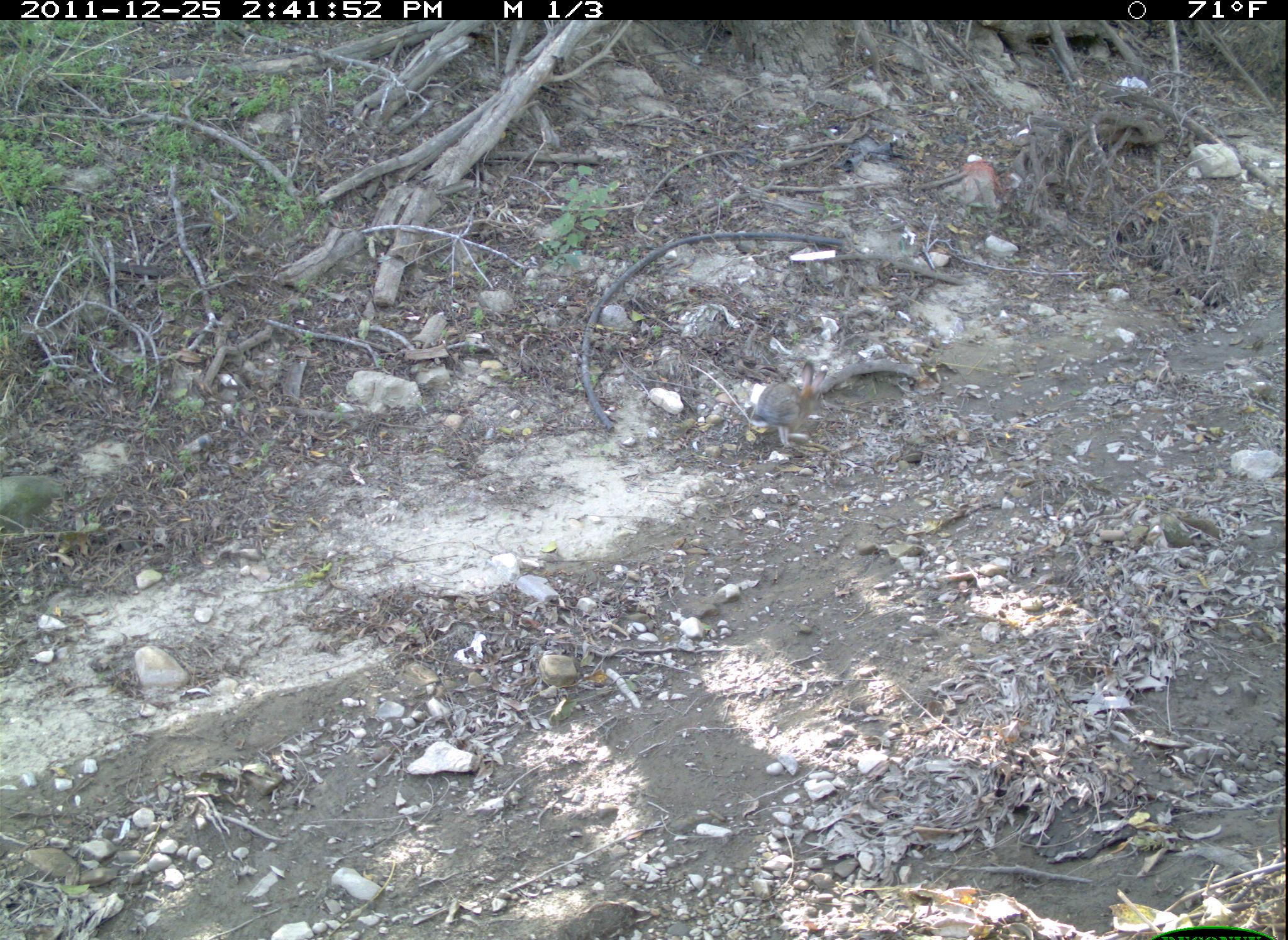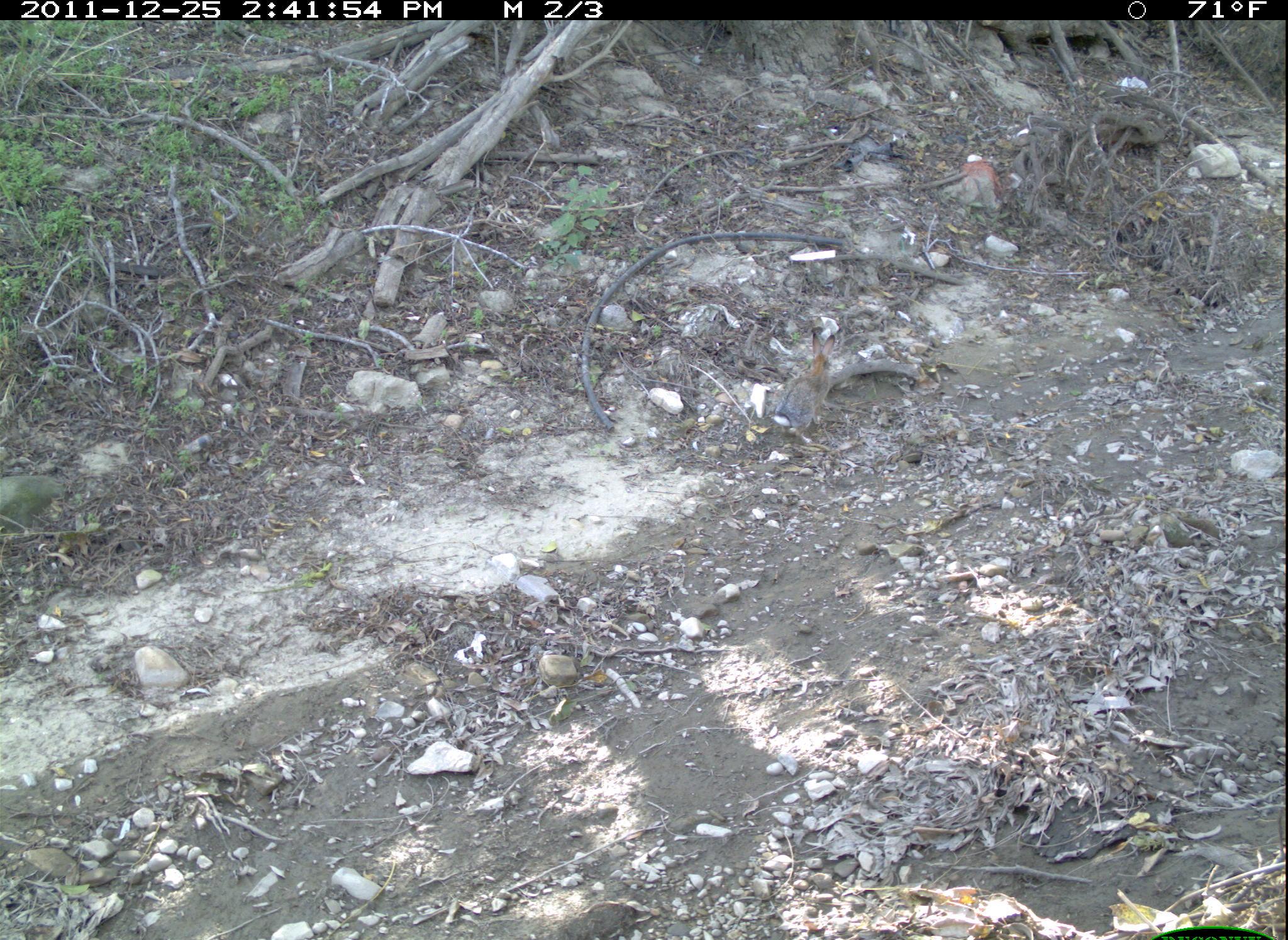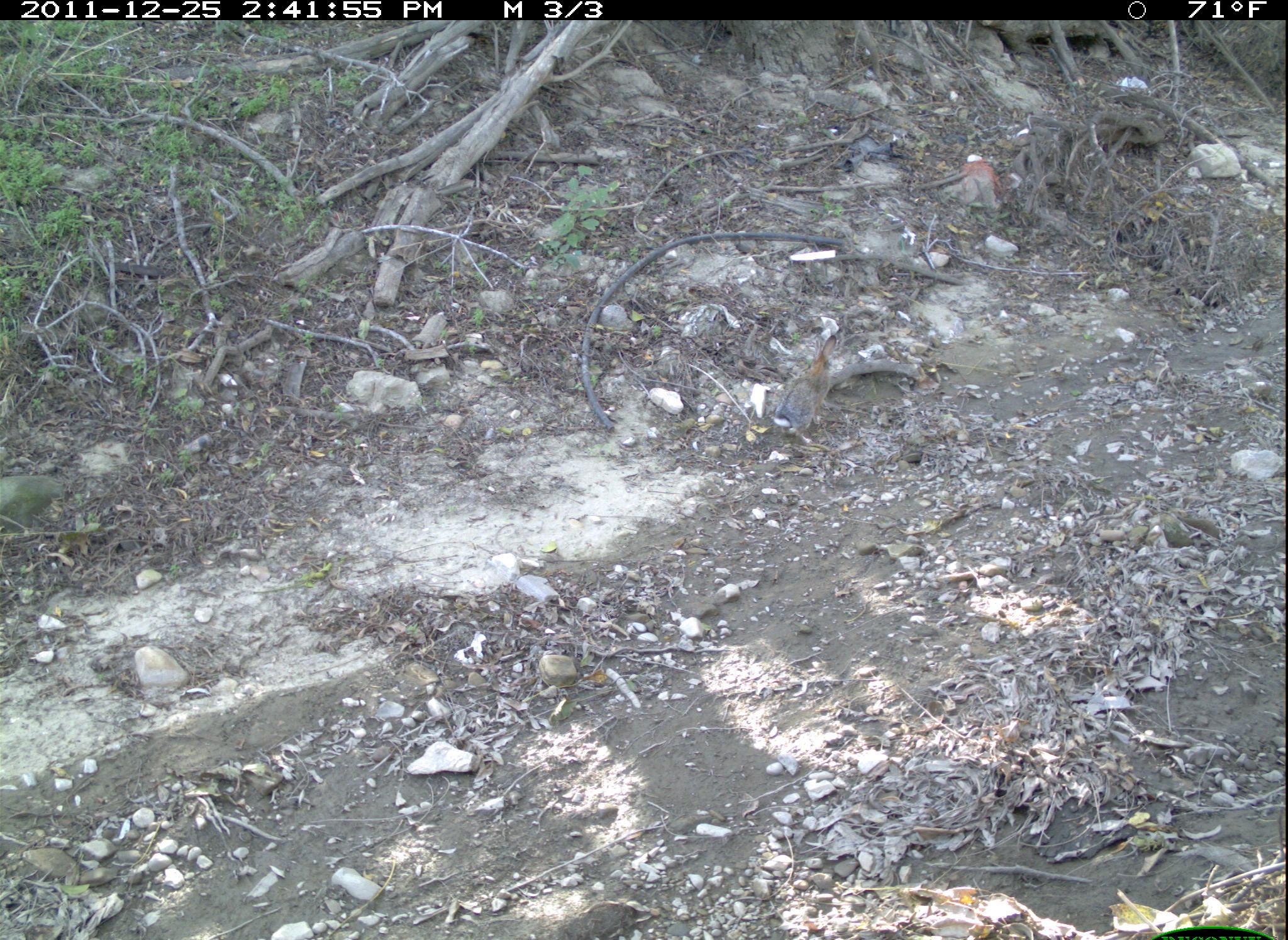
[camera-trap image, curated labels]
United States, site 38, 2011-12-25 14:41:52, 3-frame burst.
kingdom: Animalia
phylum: Chordata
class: Mammalia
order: Lagomorpha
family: Leporidae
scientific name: Leporidae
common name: rabbits and hares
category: rabbit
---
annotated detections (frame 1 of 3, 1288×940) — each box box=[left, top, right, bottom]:
rabbit: box=[733, 347, 841, 456]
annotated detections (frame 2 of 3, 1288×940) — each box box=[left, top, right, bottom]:
rabbit: box=[759, 323, 850, 446]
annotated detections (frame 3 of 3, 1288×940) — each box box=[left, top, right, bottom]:
rabbit: box=[755, 315, 858, 459]